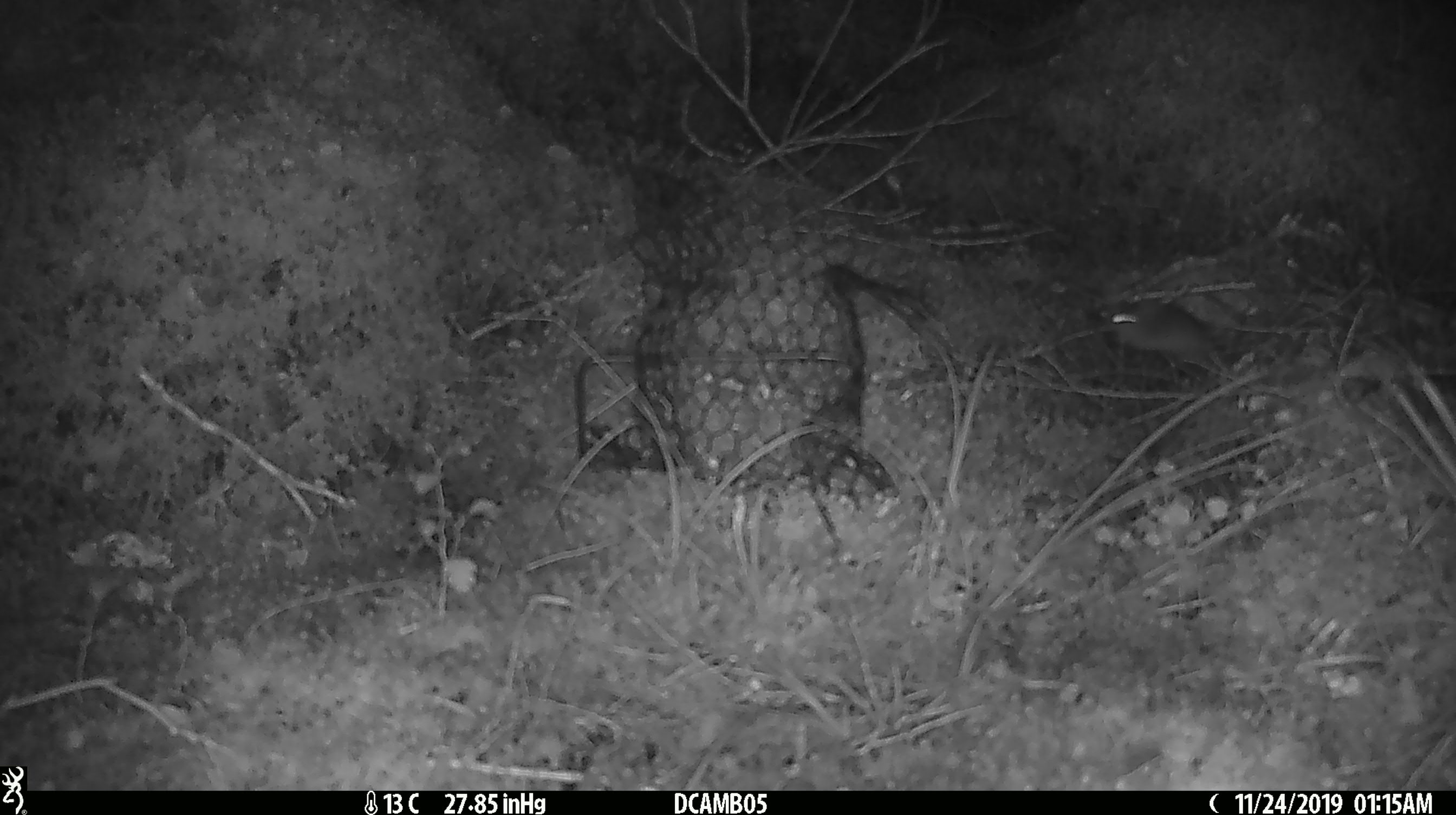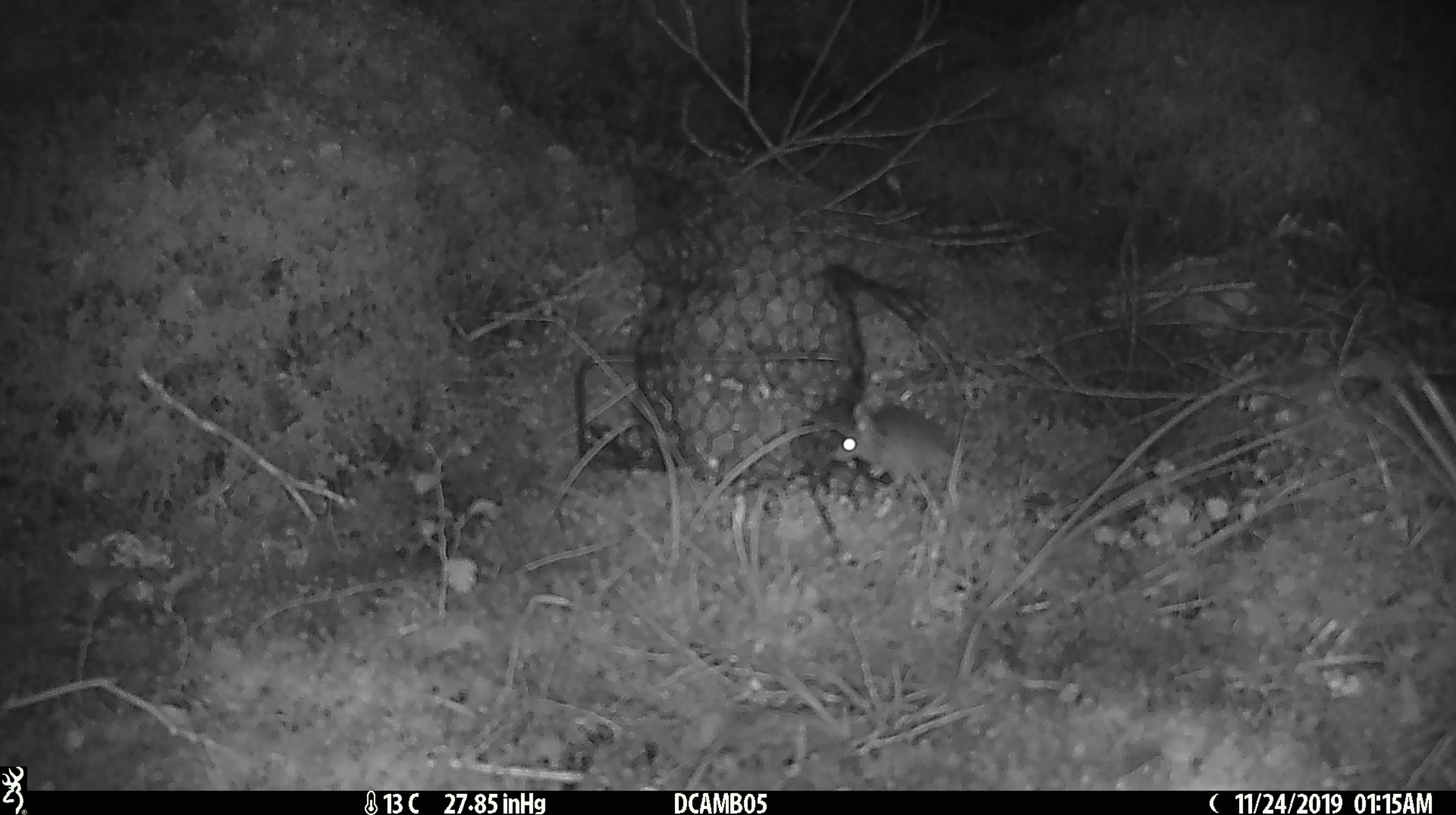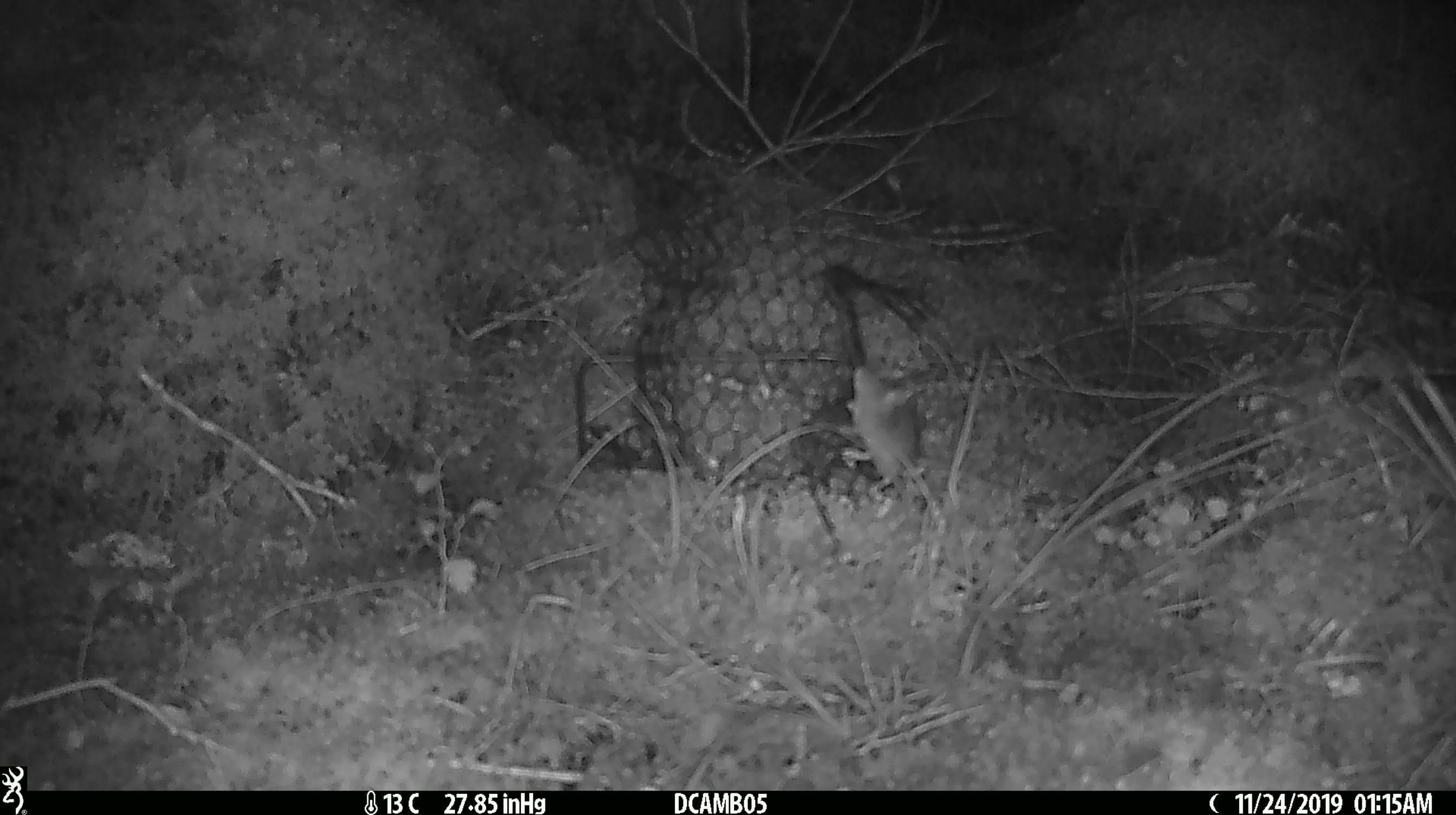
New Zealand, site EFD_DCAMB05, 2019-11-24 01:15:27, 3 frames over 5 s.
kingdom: Animalia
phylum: Chordata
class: Mammalia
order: Rodentia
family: Muridae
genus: Mus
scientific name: Mus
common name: mouse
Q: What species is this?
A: Mouse (Mus).